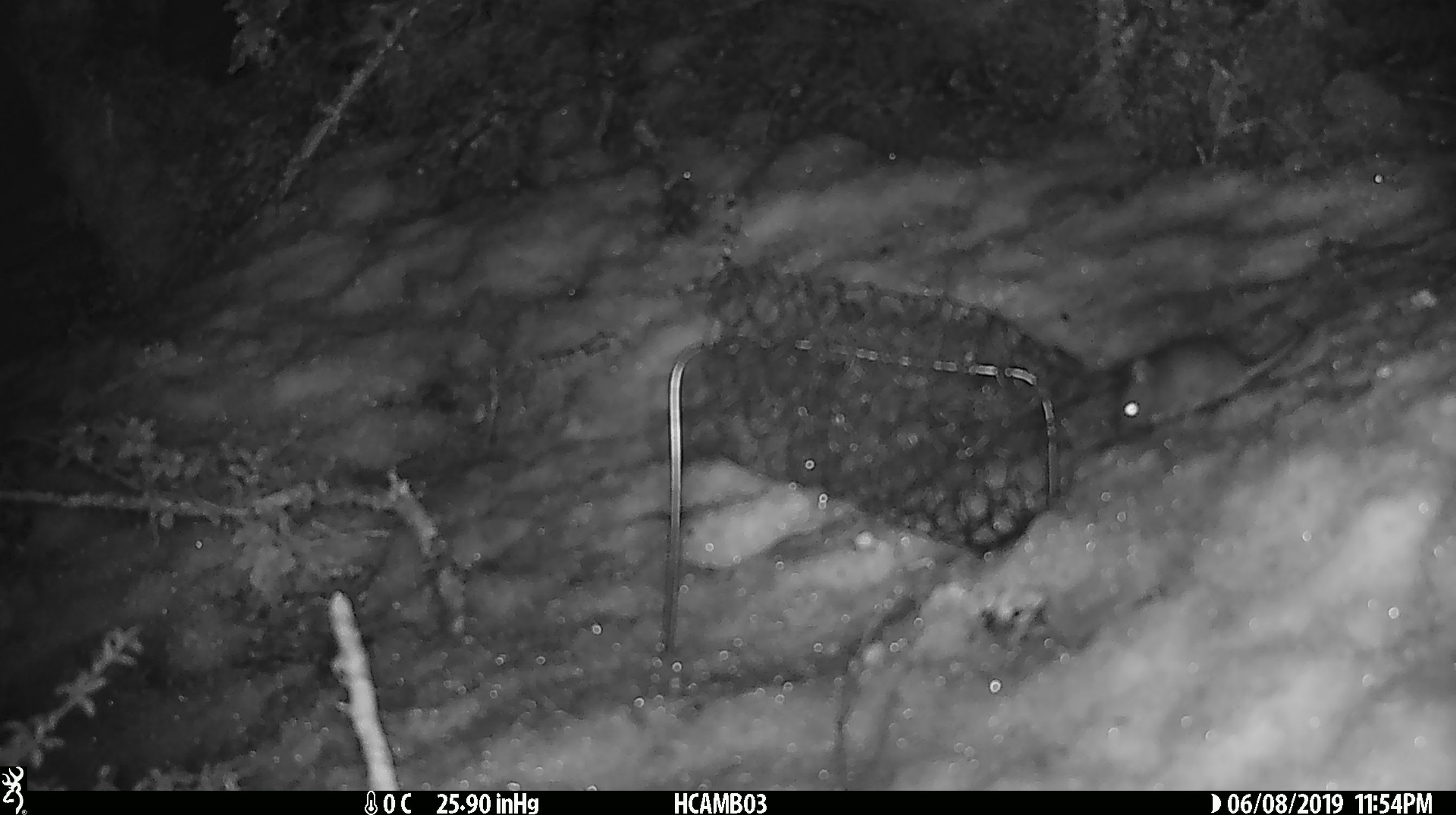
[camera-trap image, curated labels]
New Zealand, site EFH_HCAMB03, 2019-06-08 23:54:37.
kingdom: Animalia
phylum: Chordata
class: Mammalia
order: Rodentia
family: Muridae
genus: Mus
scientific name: Mus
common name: mouse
Mouse (Mus).